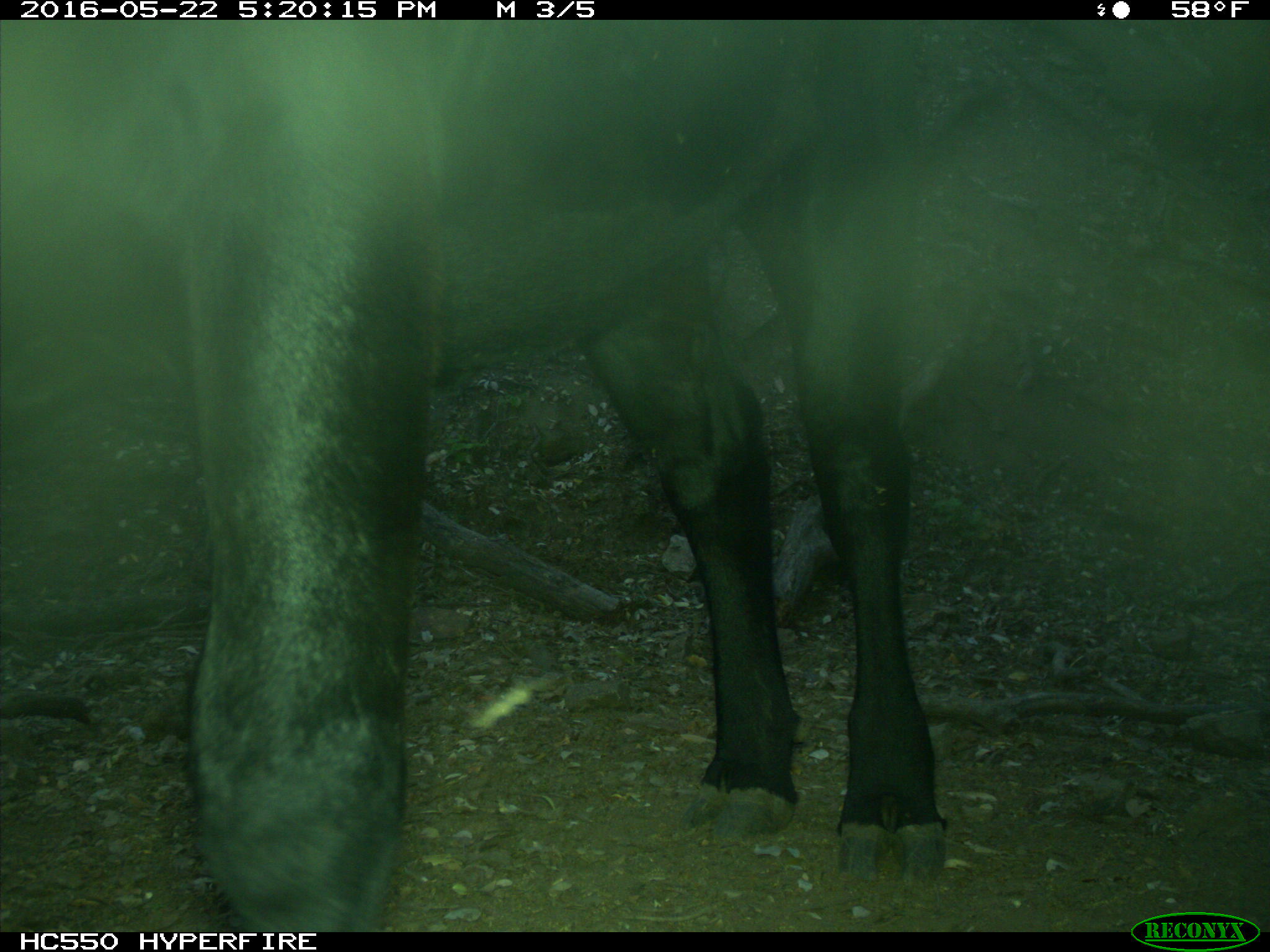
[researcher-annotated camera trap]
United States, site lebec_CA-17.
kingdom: Animalia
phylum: Chordata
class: Mammalia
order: Artiodactyla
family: Bovidae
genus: Bos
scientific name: Bos taurus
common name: domestic cow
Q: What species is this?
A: Bos taurus (domestic cow).